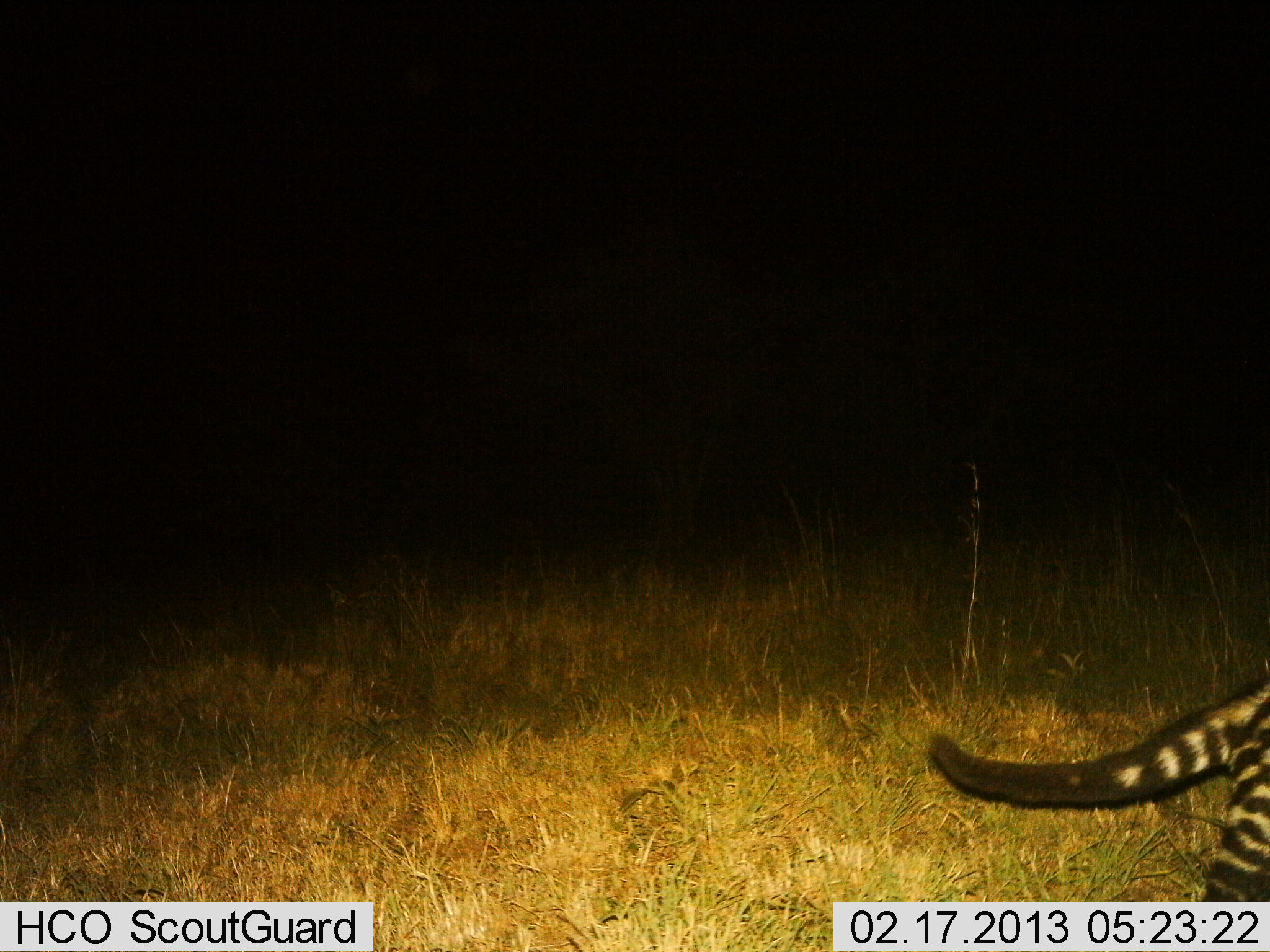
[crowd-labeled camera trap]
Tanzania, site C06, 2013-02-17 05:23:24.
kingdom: Animalia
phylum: Chordata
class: Mammalia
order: Carnivora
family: Viverridae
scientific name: Viverridae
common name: civet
Civet (Viverridae), count 1. Behavior (volunteer vote fractions): standing 10%, resting 0%, moving 90%, interacting 0%. Young present (vote fraction): 0%. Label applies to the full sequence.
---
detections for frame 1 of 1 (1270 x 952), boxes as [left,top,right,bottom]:
animal: [927,679,1270,902]